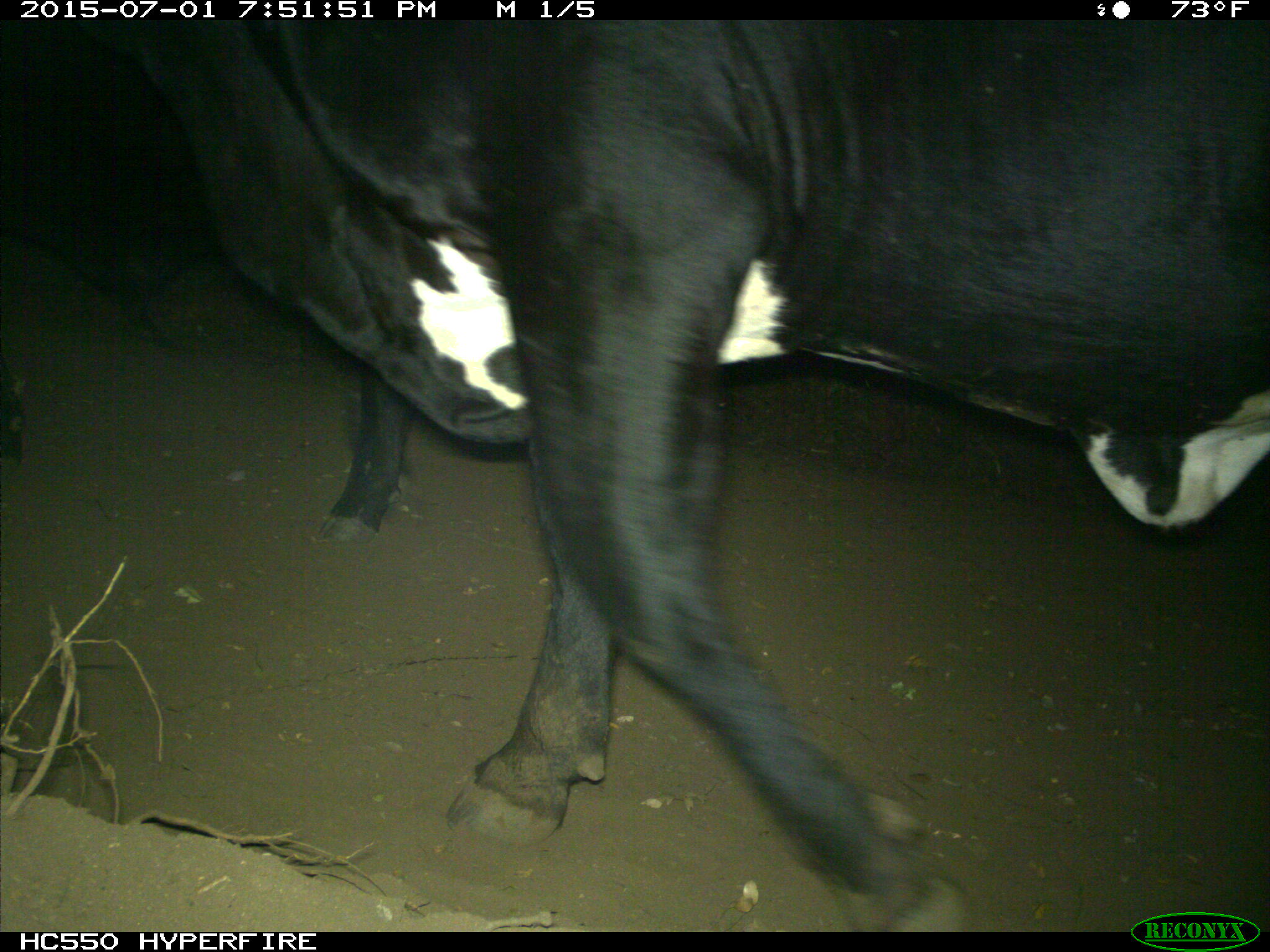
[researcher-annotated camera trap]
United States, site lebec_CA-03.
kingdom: Animalia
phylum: Chordata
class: Mammalia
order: Artiodactyla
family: Bovidae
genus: Bos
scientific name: Bos taurus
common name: domestic cow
Bos taurus (domestic cow).